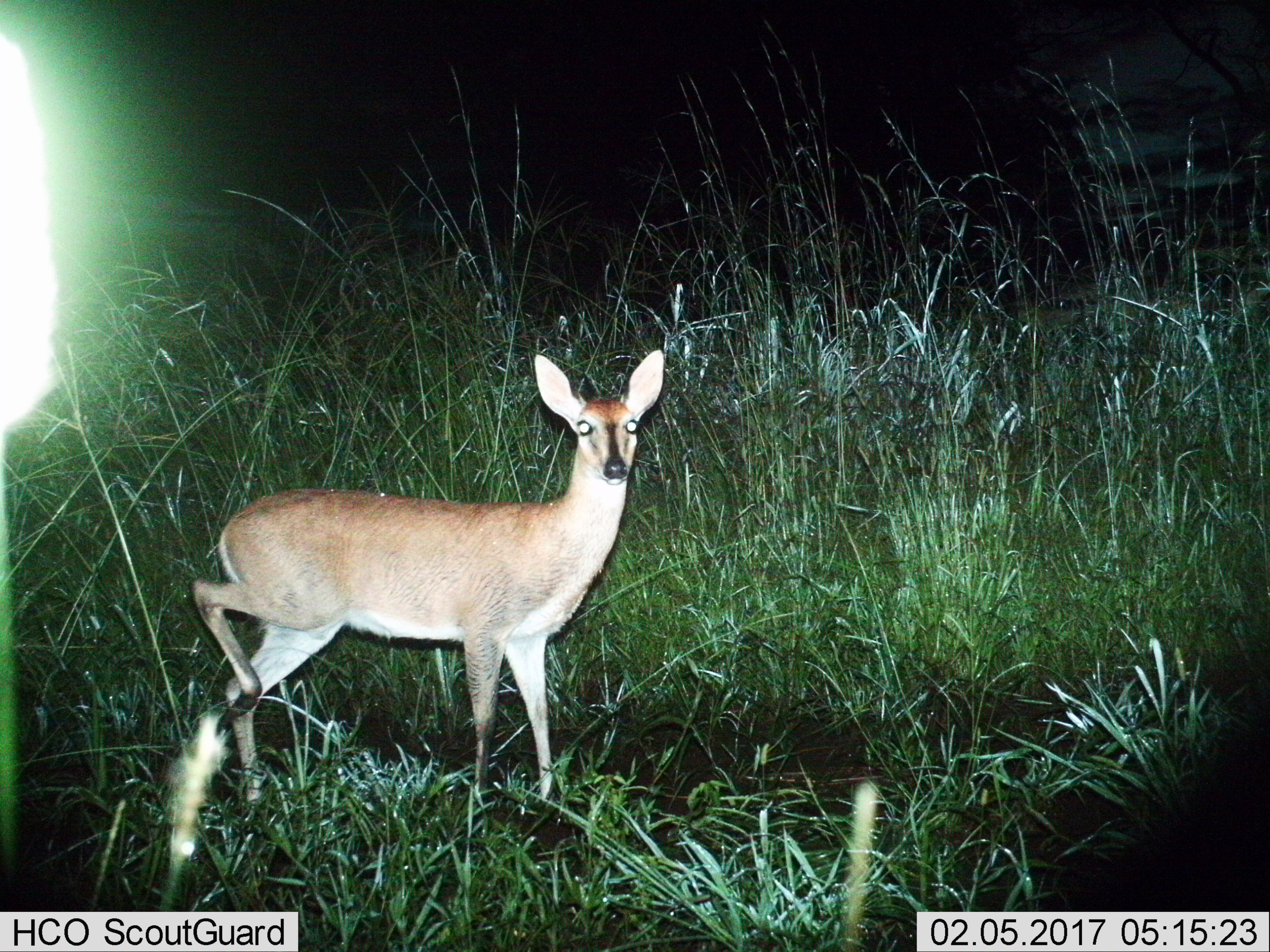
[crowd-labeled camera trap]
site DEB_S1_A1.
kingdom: Animalia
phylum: Chordata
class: Mammalia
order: Artiodactyla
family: Bovidae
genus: Sylvicapra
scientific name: Sylvicapra grimmia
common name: common duiker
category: duikercommongrey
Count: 1.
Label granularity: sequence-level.